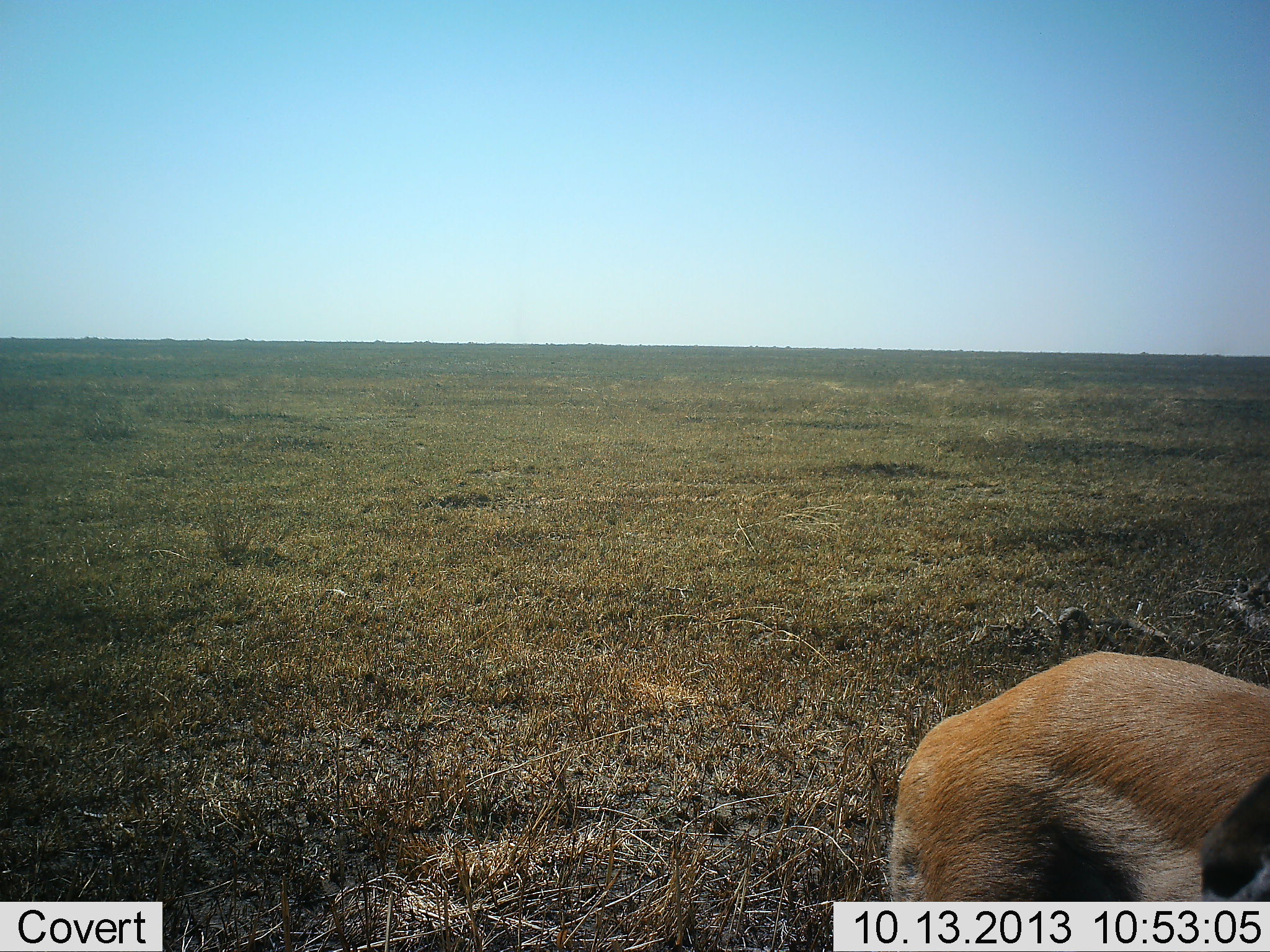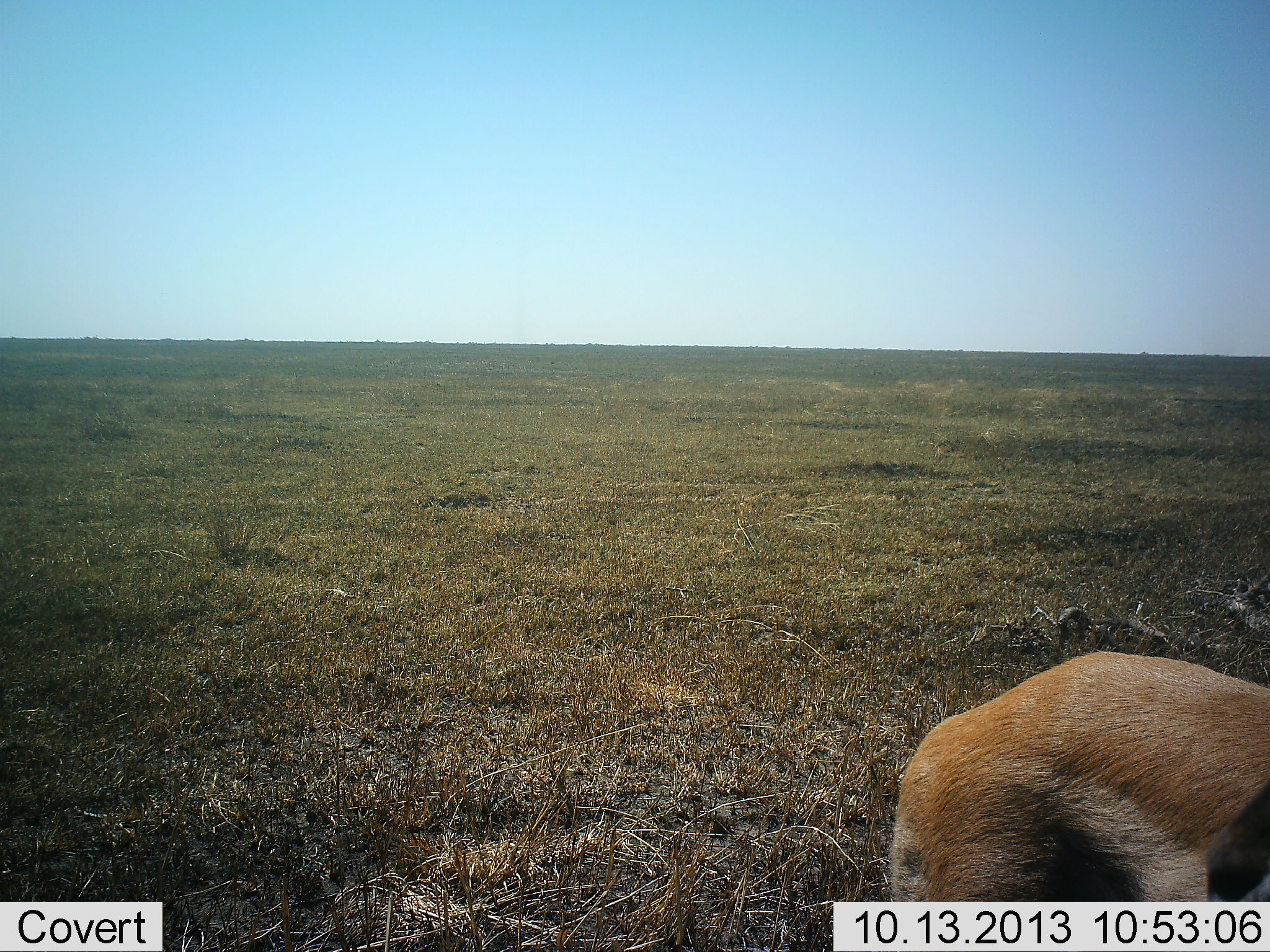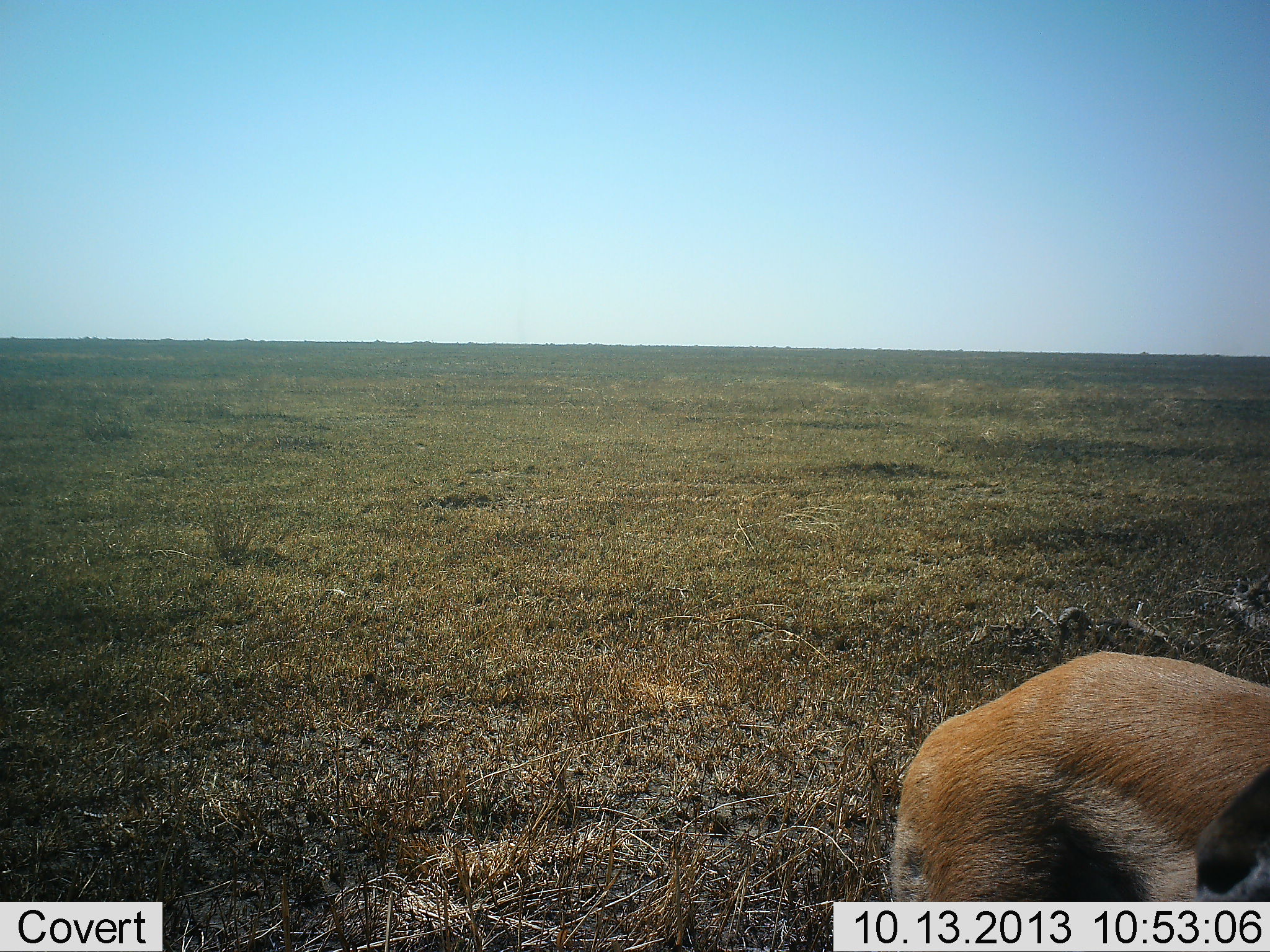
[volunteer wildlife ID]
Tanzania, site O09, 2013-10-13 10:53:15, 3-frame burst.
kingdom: Animalia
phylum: Chordata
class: Mammalia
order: Artiodactyla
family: Bovidae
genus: Eudorcas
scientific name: Eudorcas thomsonii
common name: thomson's gazelle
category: gazellethomsons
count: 1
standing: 100%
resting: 0%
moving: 0%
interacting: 0%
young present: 0%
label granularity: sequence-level